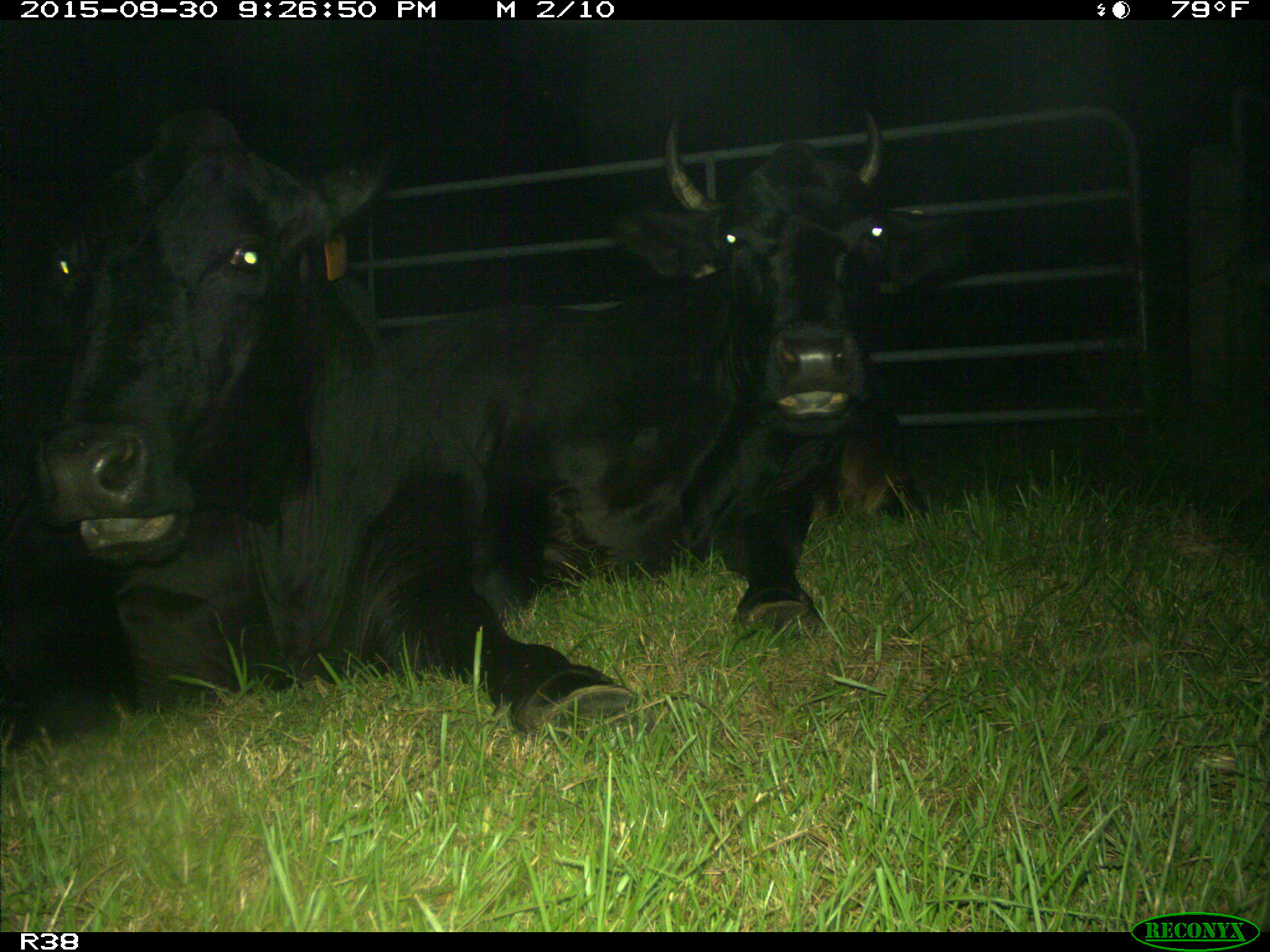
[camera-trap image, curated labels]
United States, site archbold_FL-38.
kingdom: Animalia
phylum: Chordata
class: Mammalia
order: Artiodactyla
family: Bovidae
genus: Bos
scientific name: Bos taurus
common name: domestic cow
Bos taurus (domestic cow).